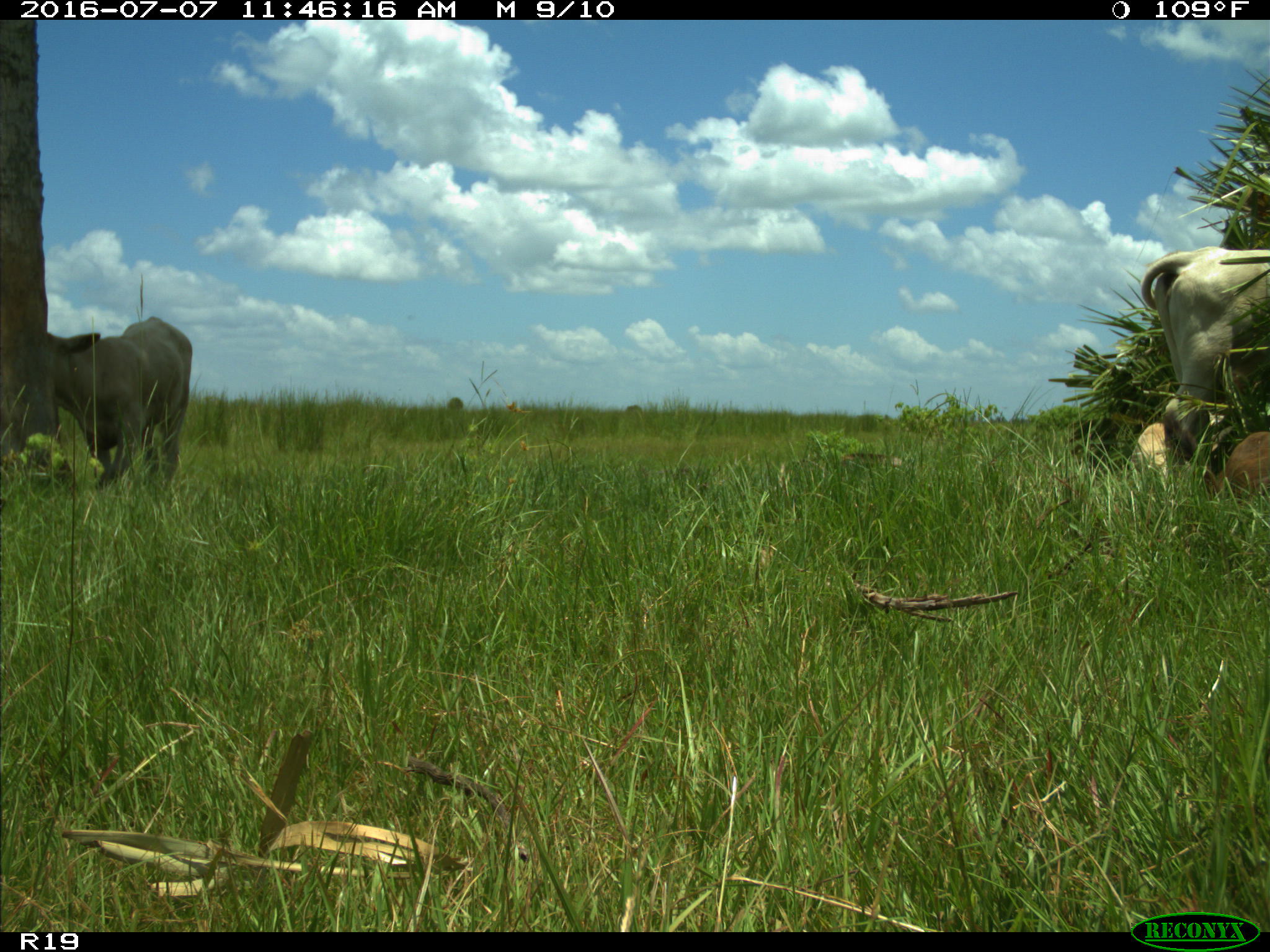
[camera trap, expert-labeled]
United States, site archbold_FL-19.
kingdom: Animalia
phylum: Chordata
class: Mammalia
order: Artiodactyla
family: Bovidae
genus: Bos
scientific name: Bos taurus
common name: domestic cow